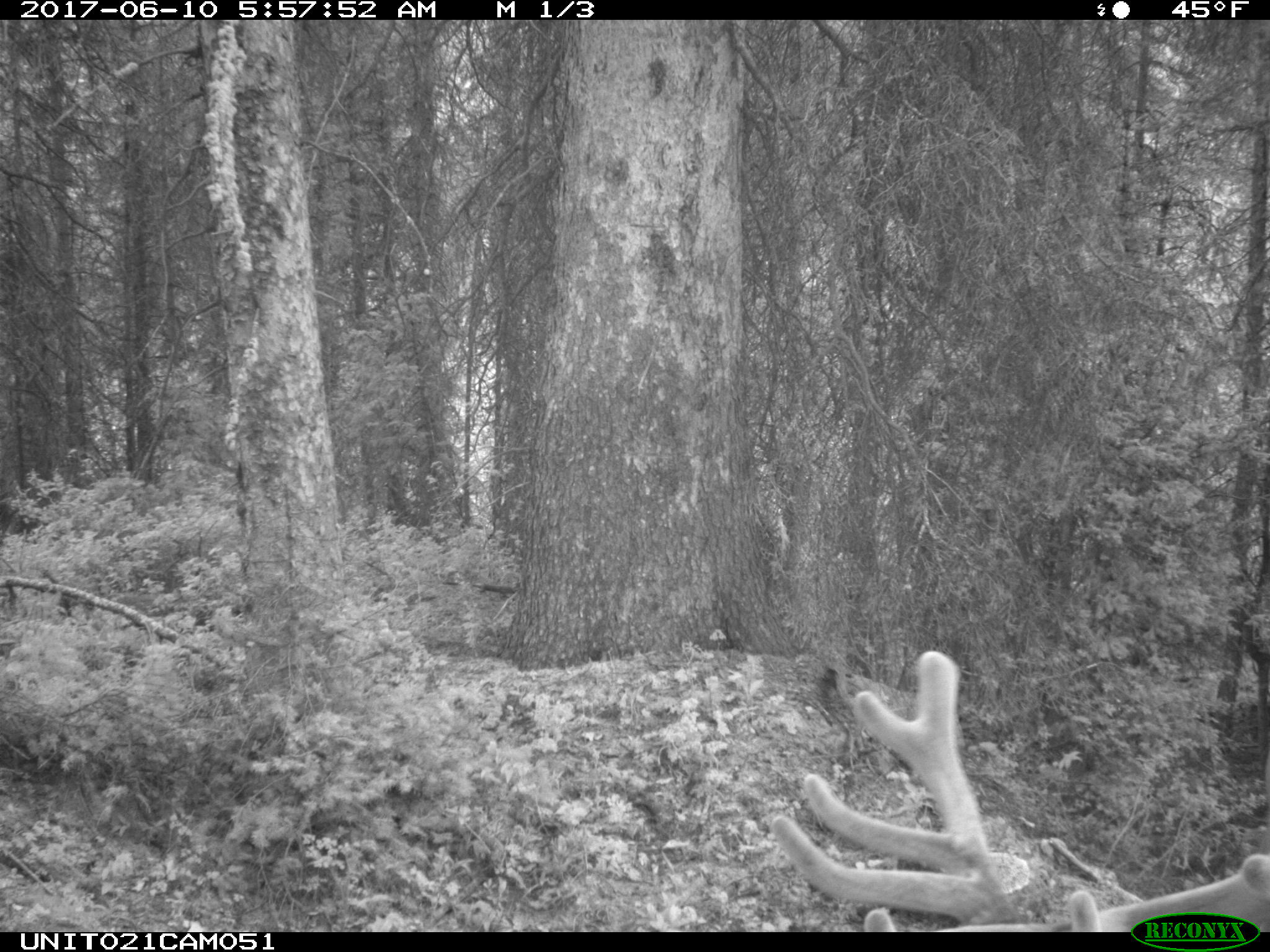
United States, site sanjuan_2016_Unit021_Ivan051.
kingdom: Animalia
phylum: Chordata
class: Mammalia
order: Artiodactyla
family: Cervidae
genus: Cervus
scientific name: Cervus elaphus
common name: red deer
Cervus elaphus (red deer).